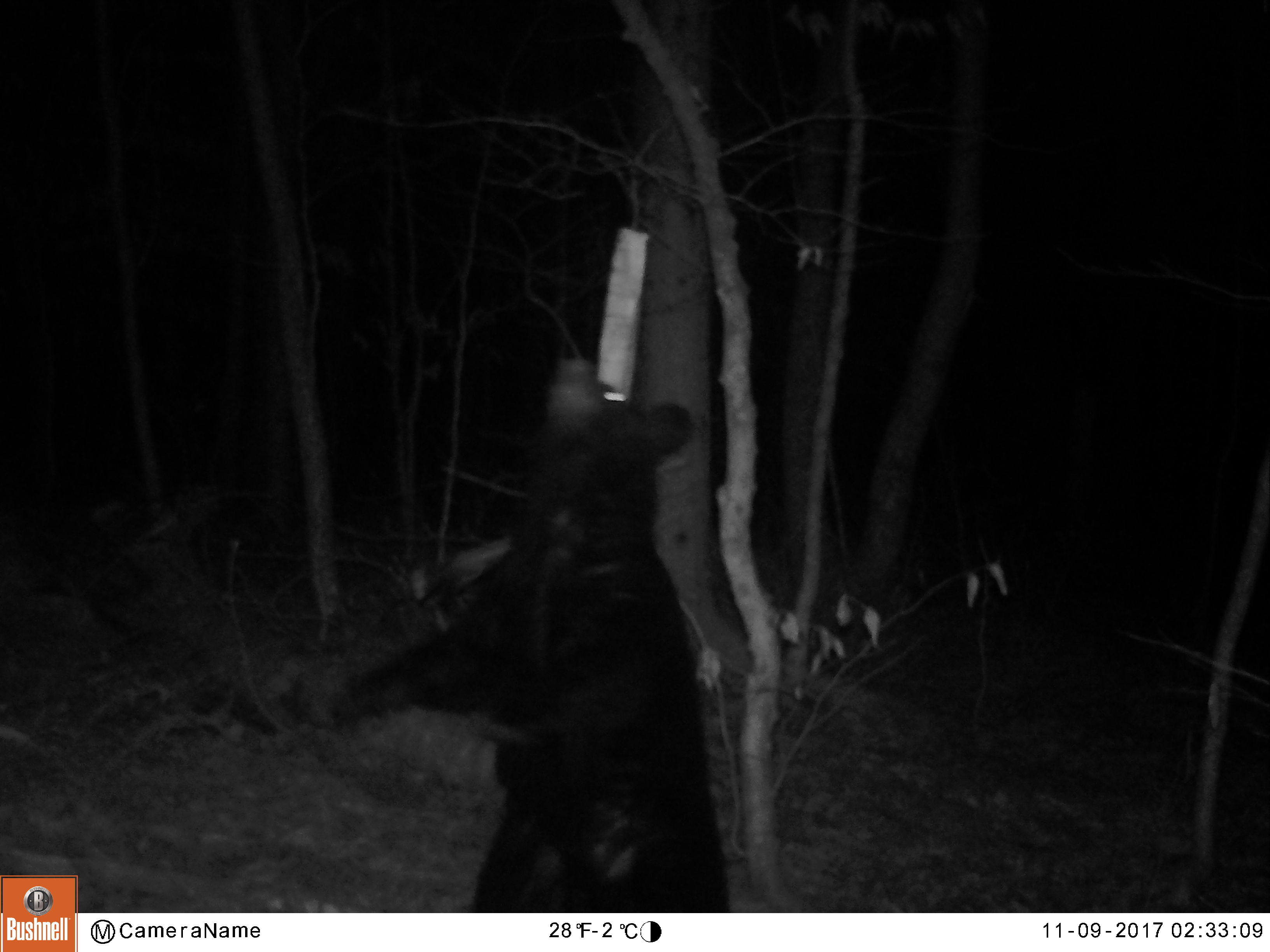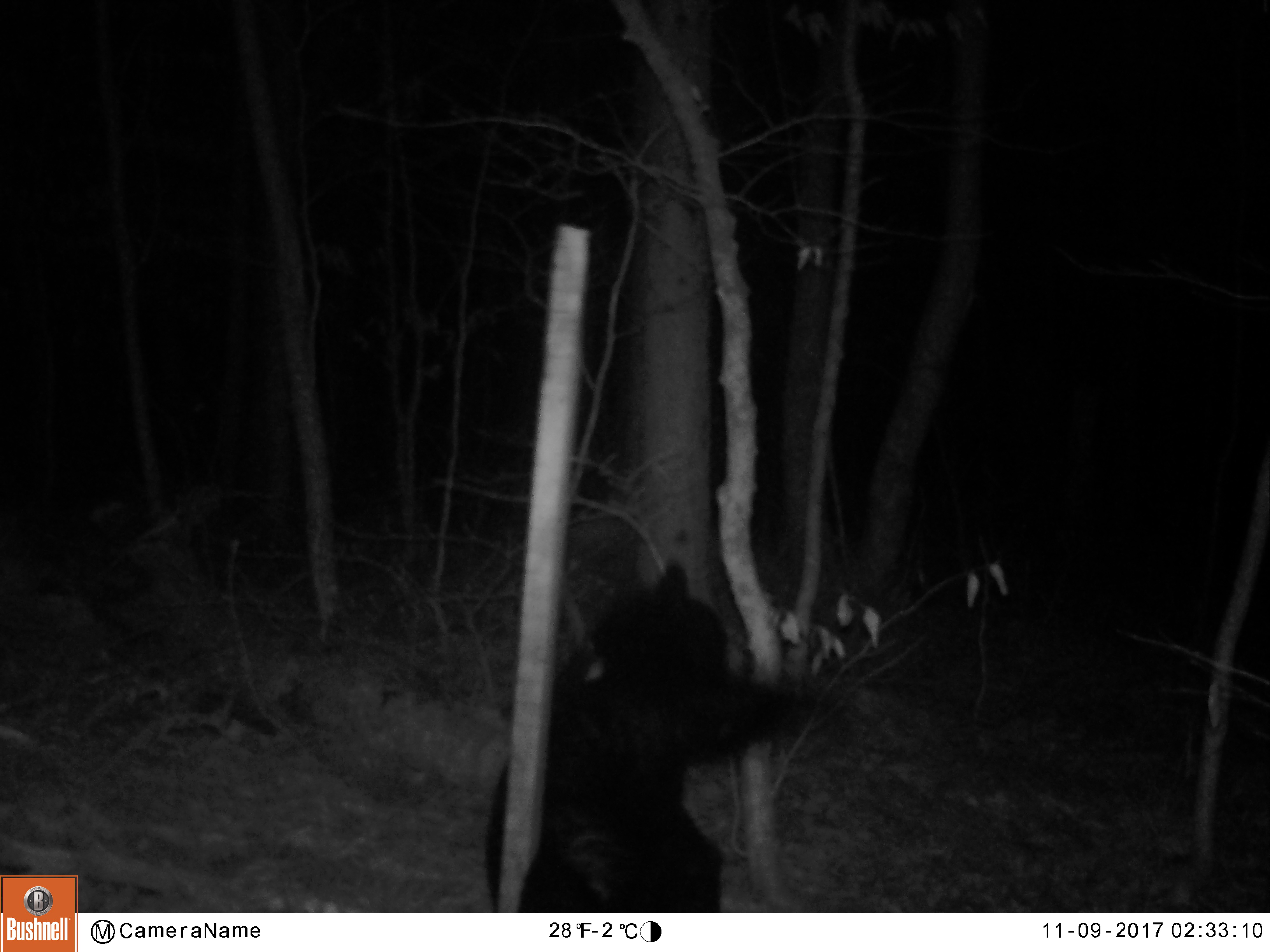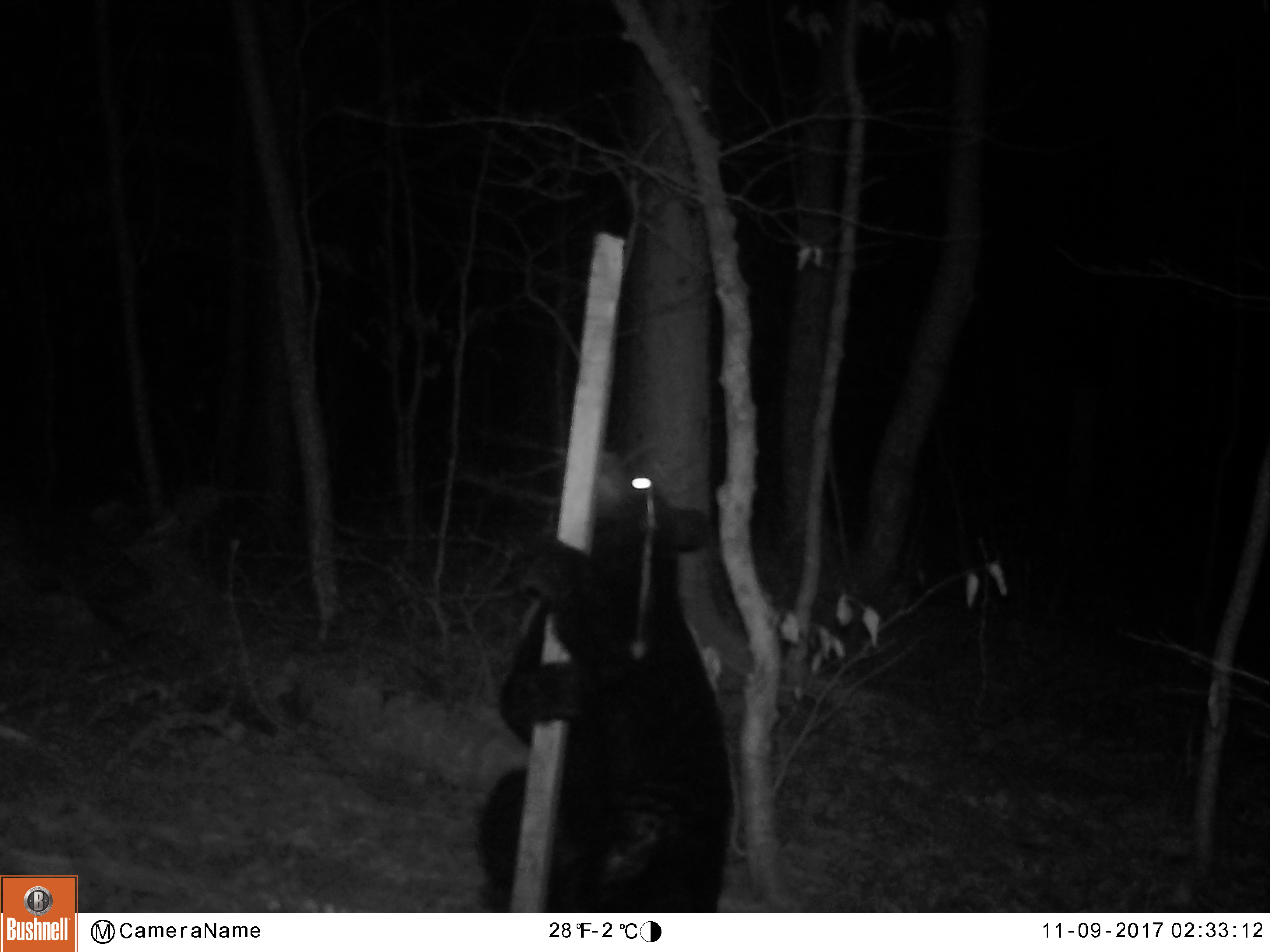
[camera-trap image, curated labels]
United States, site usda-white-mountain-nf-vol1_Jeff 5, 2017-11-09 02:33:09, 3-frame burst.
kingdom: Animalia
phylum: Chordata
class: Mammalia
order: Carnivora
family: Ursidae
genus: Ursus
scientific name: Ursus americanus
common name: black bear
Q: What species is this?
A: Black bear (Ursus americanus).